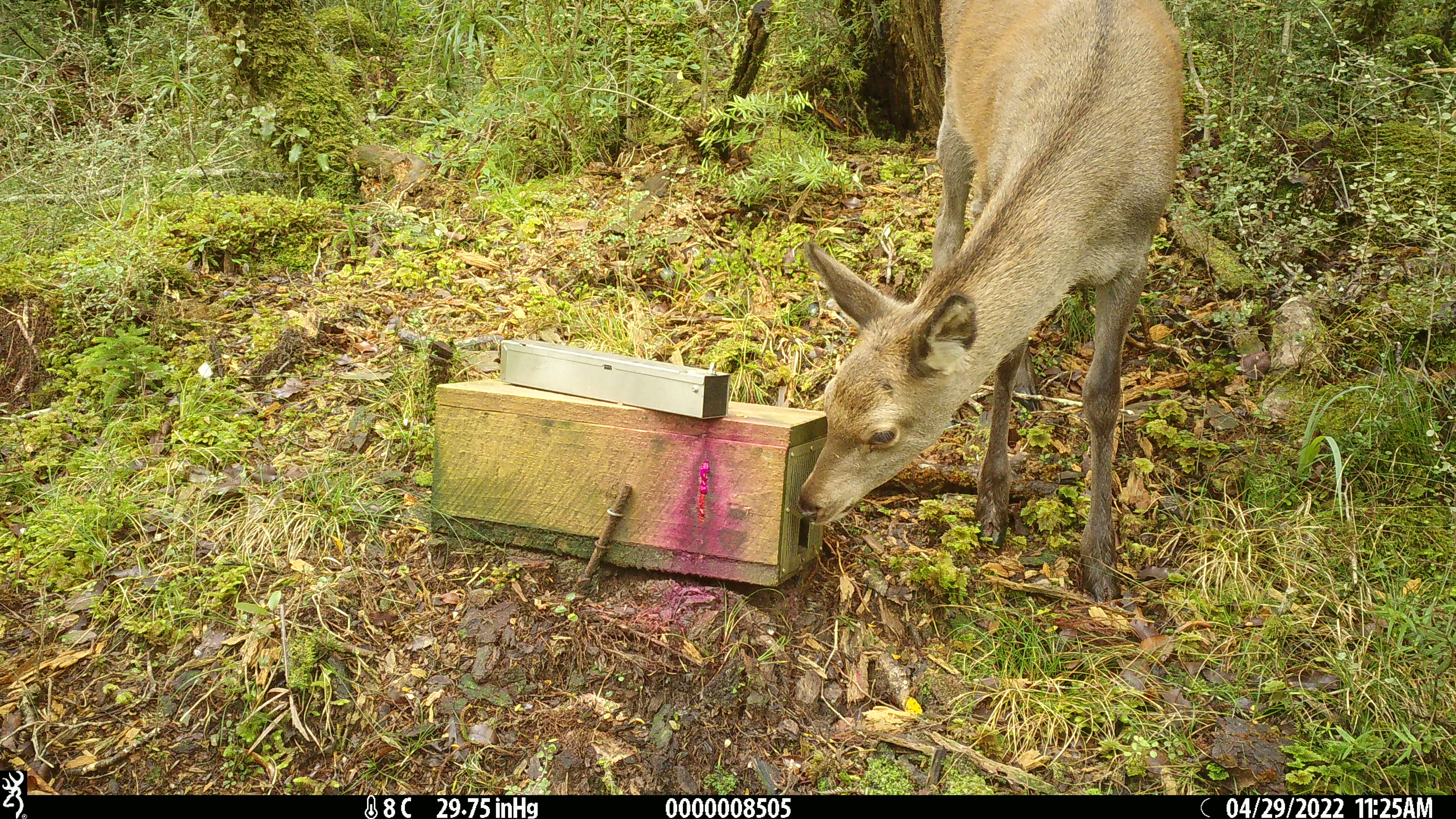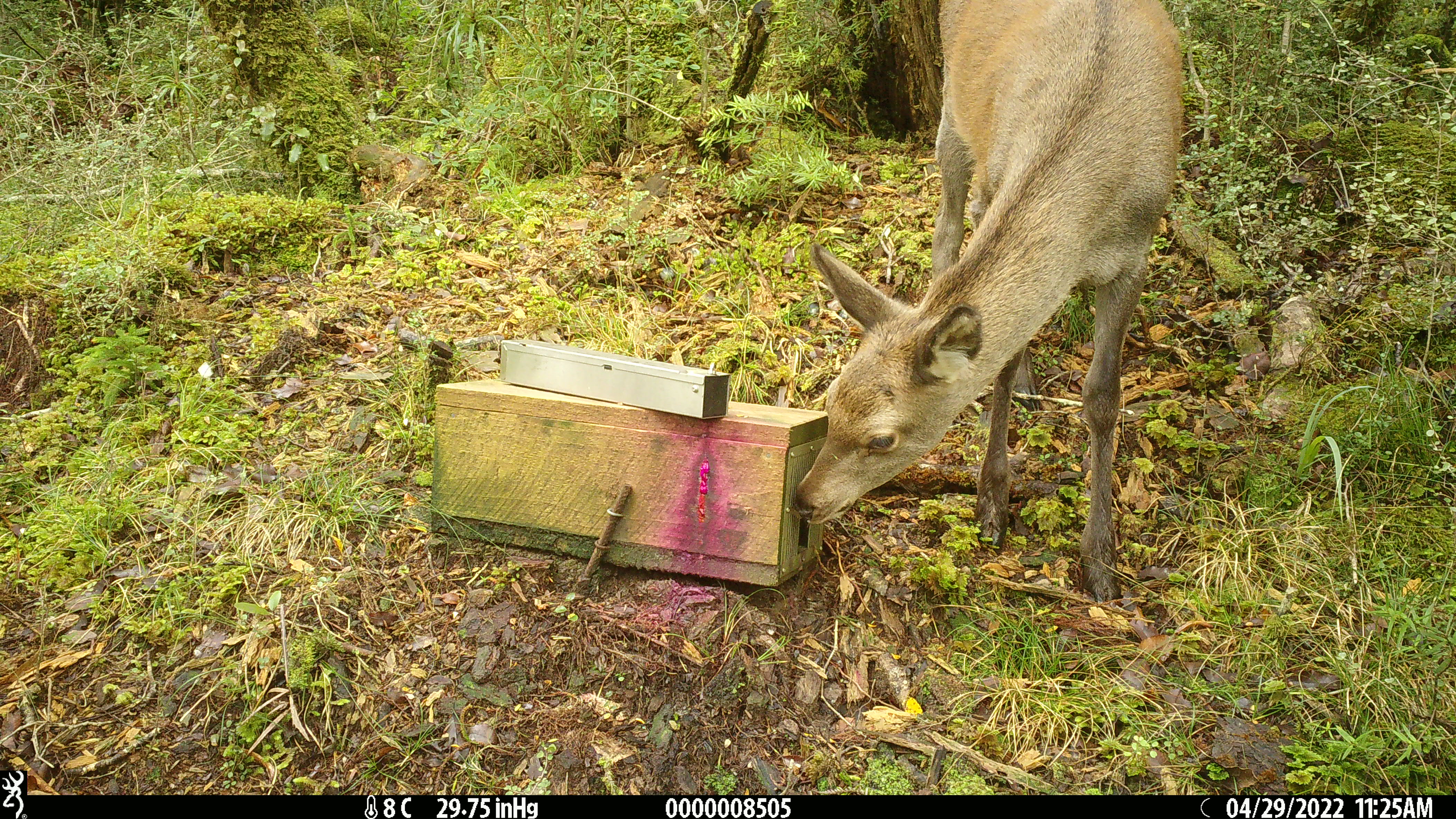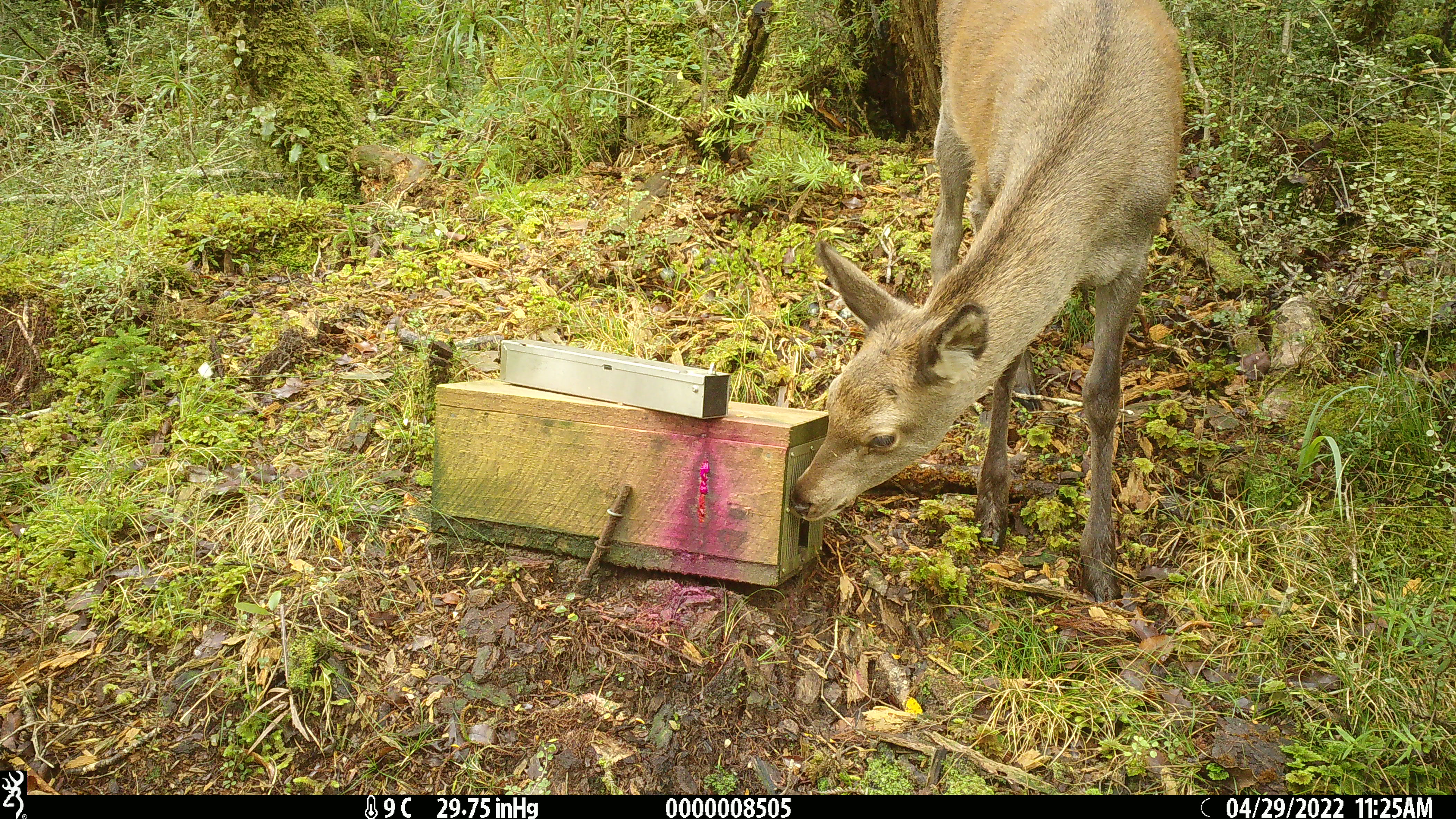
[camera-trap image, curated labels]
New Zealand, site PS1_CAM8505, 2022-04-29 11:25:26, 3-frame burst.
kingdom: Animalia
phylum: Chordata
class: Mammalia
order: Artiodactyla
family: Cervidae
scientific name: Cervidae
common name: deer